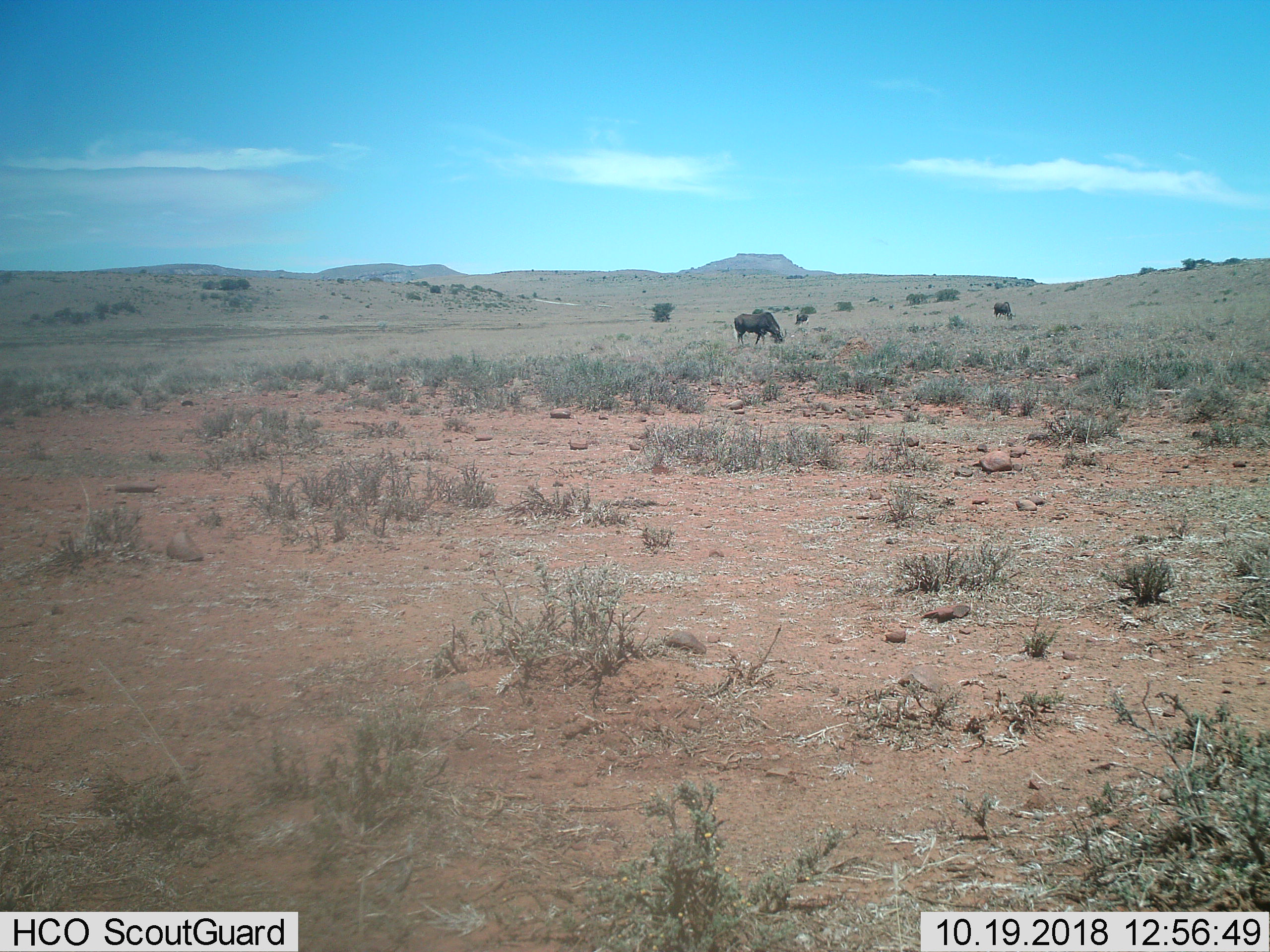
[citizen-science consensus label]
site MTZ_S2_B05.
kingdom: Animalia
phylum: Chordata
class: Mammalia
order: Artiodactyla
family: Bovidae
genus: Connochaetes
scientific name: Connochaetes gnou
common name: black wildebeest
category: wildebeestblack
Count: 3.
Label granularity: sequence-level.